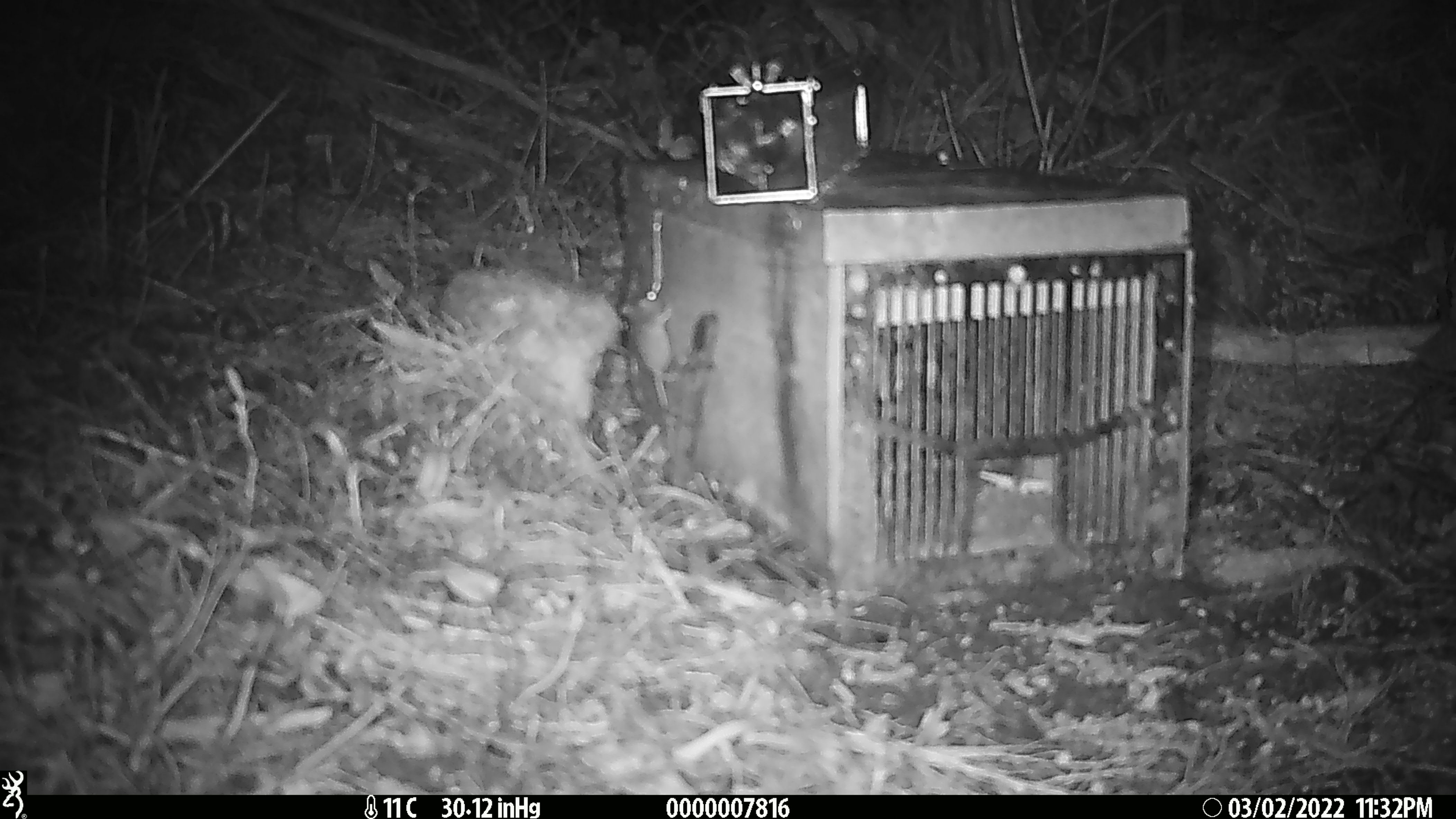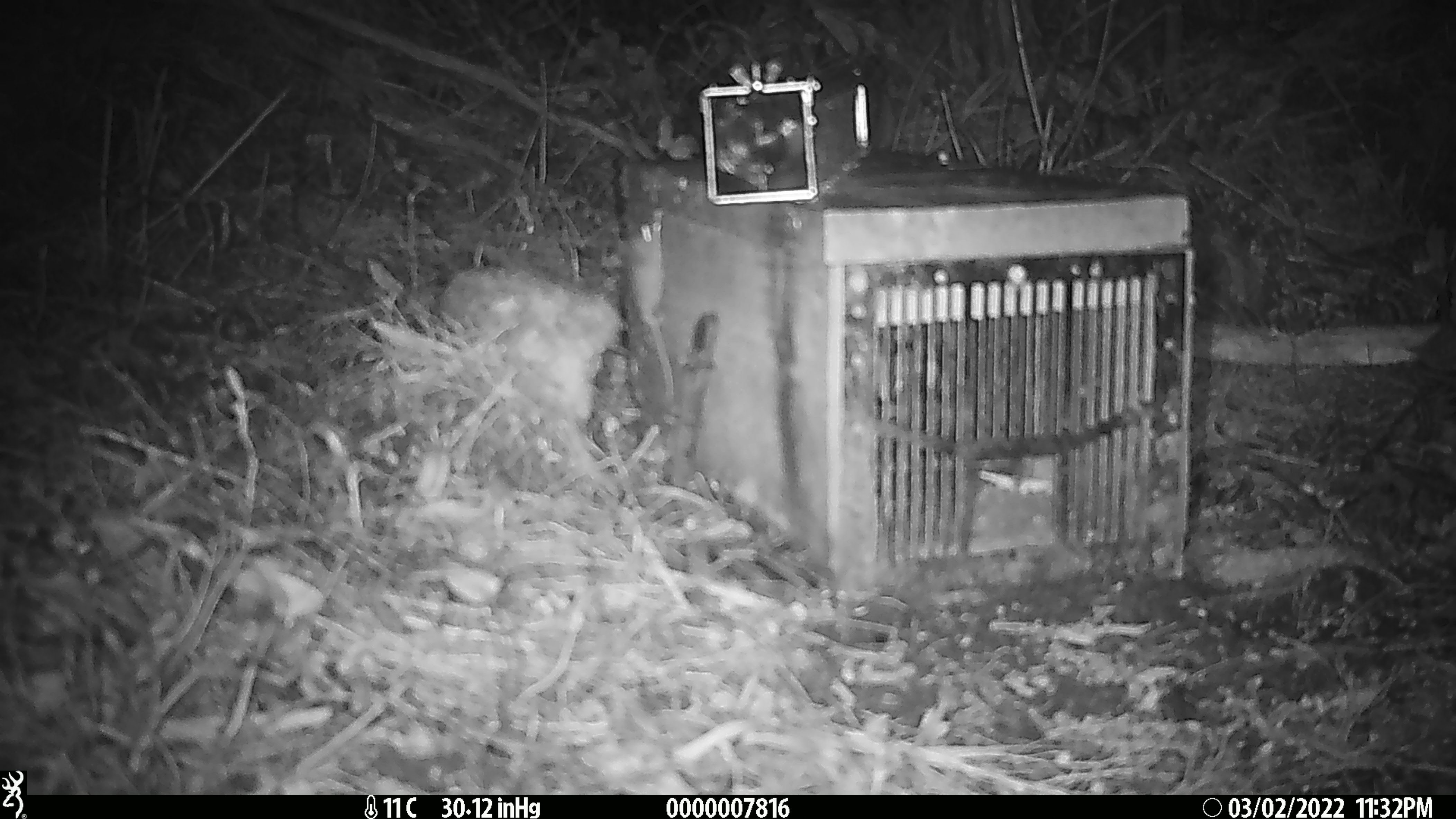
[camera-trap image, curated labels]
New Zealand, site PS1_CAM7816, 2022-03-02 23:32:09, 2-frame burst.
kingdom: Animalia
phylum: Chordata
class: Mammalia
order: Rodentia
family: Muridae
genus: Mus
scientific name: Mus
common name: mouse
Mouse (Mus).